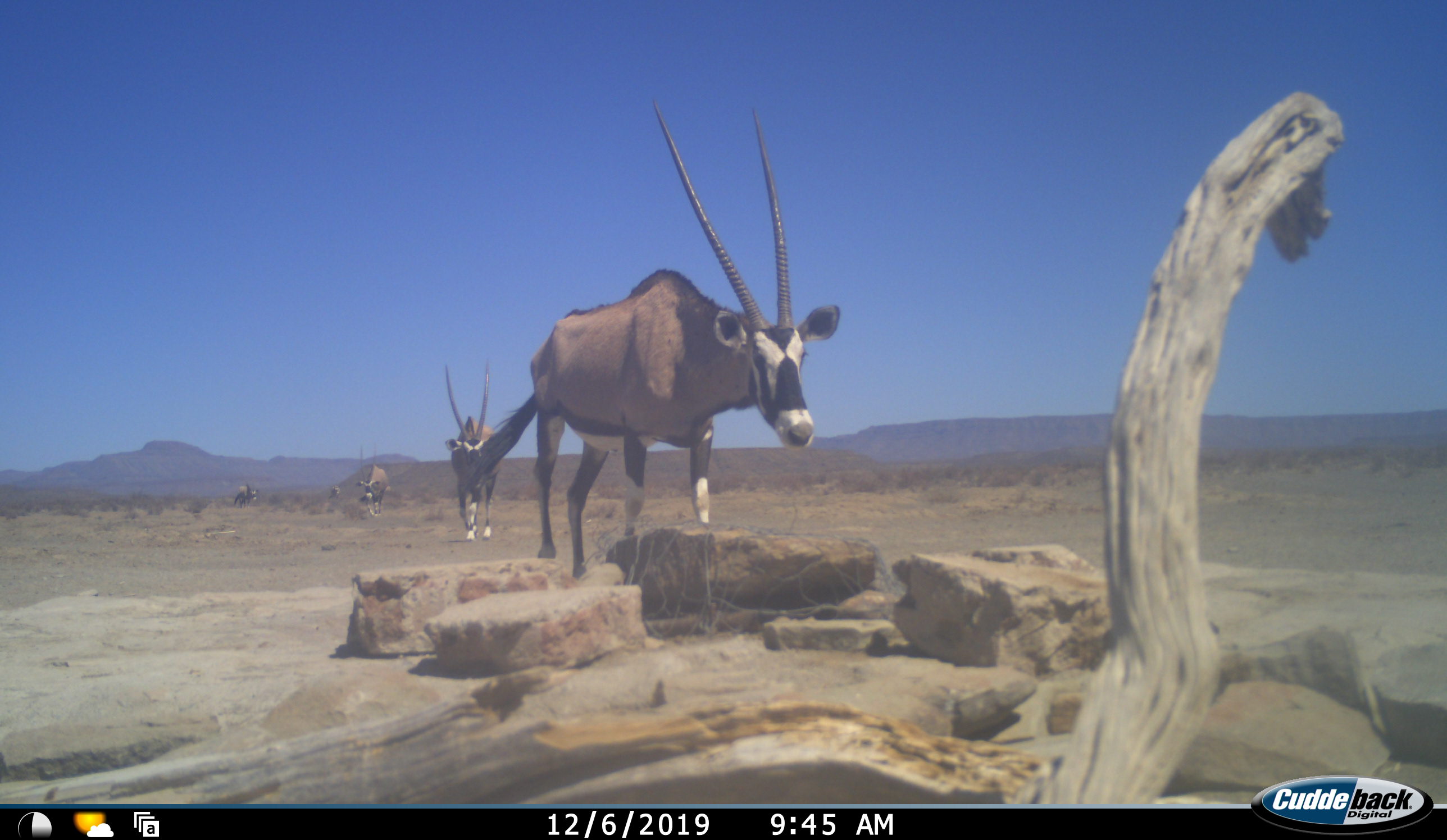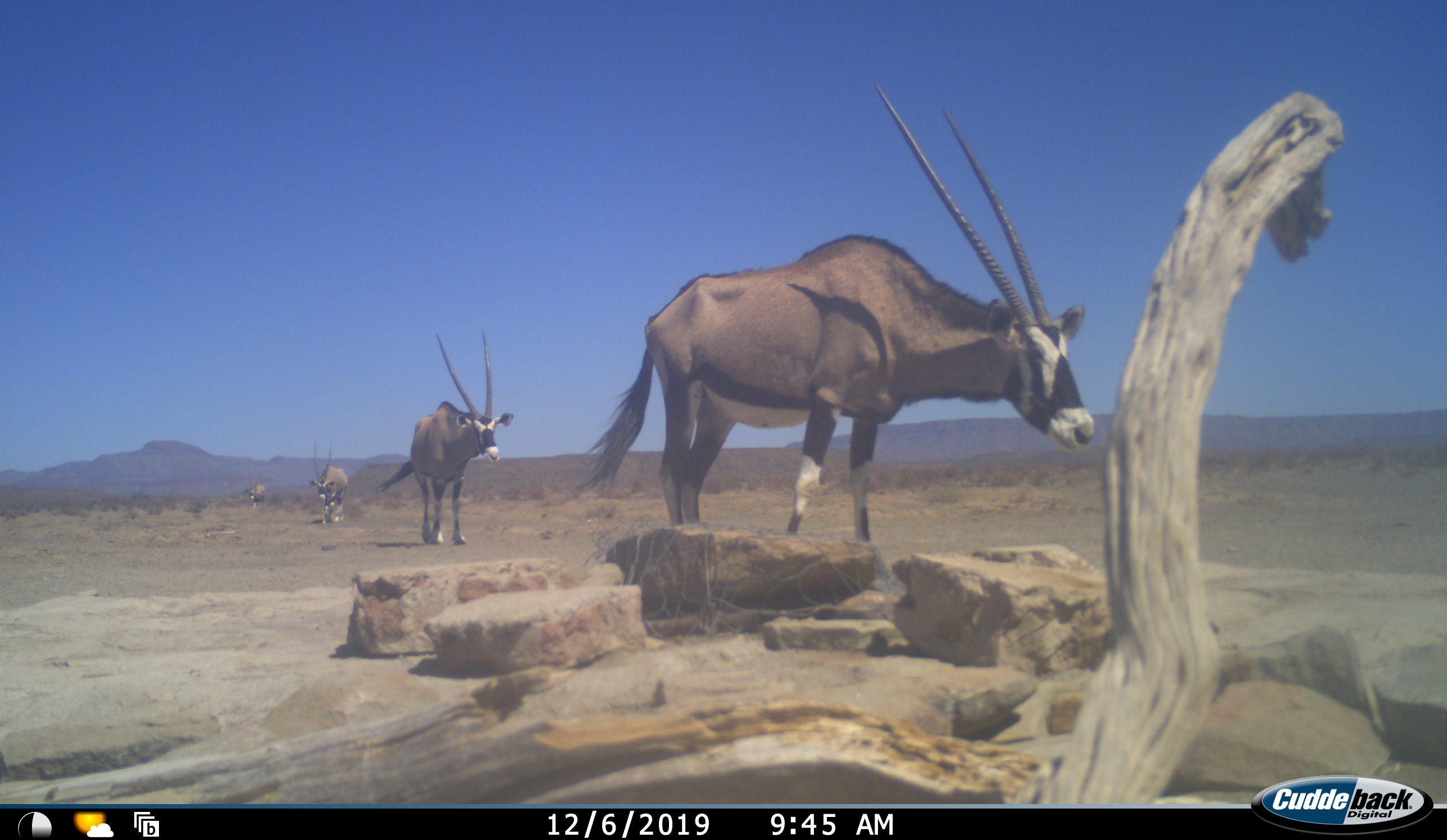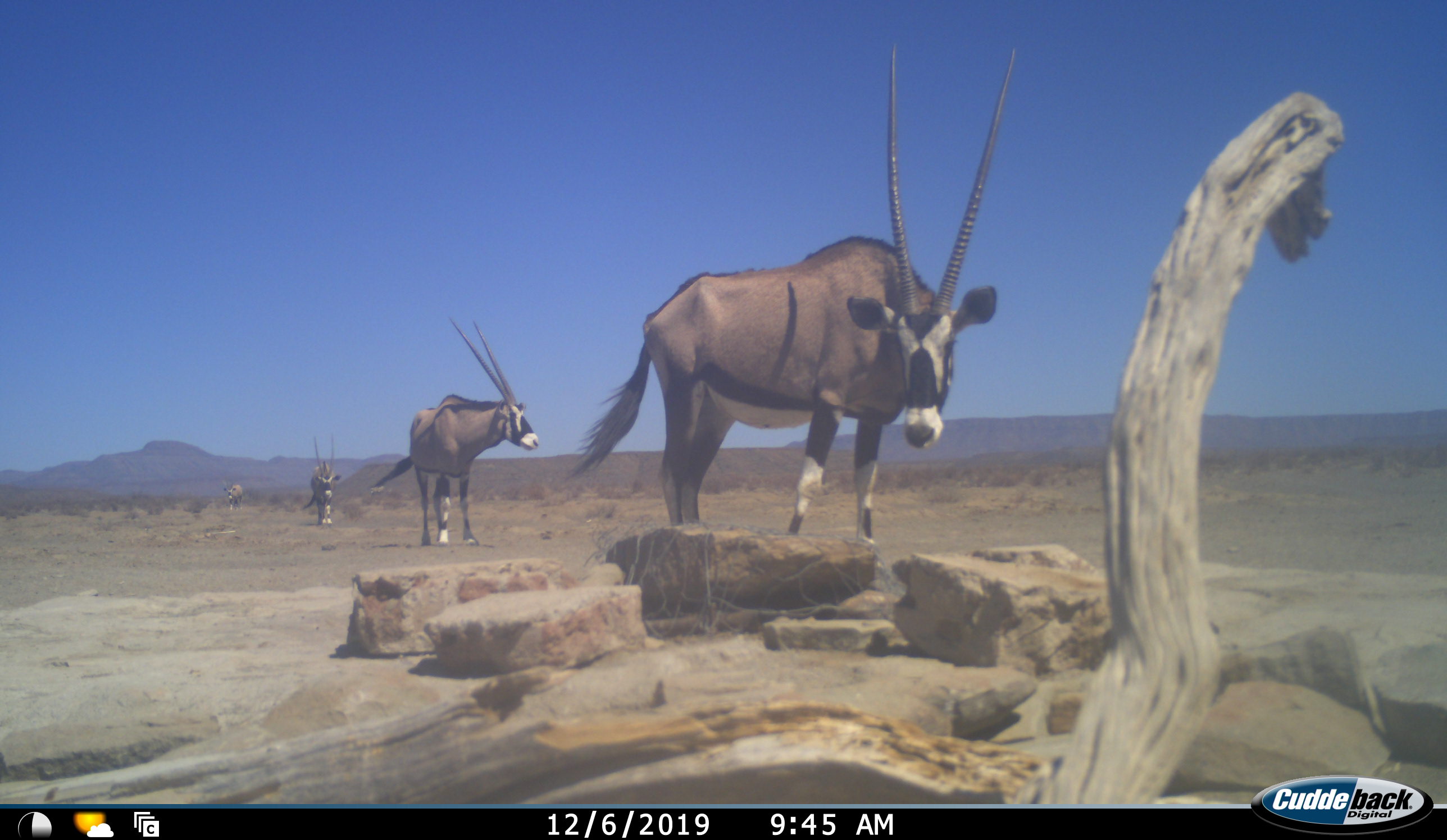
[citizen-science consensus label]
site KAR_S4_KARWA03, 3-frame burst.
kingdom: Animalia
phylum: Chordata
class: Mammalia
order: Artiodactyla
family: Bovidae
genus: Oryx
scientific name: Oryx gazella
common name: gemsbok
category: oryx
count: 4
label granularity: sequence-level